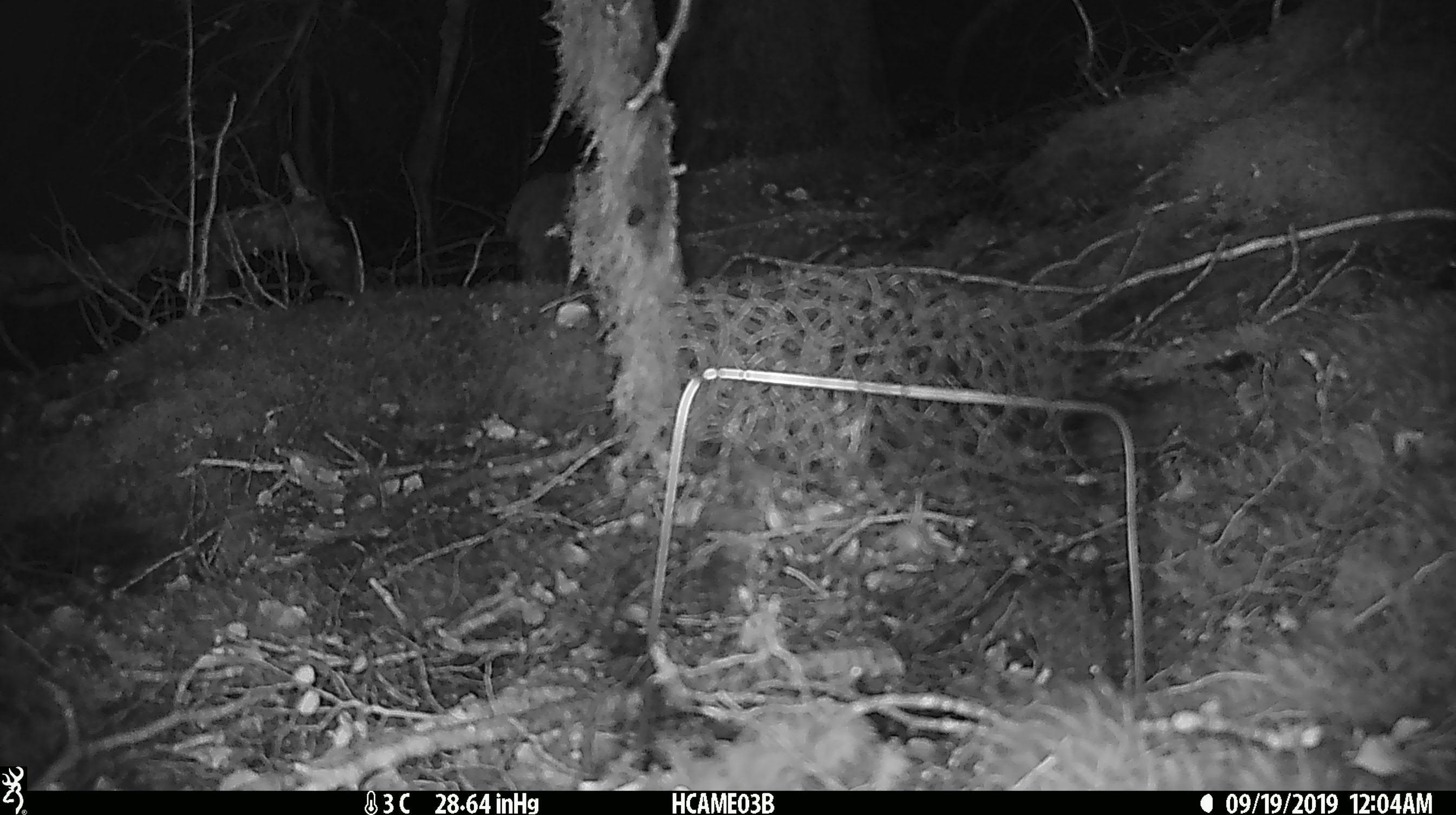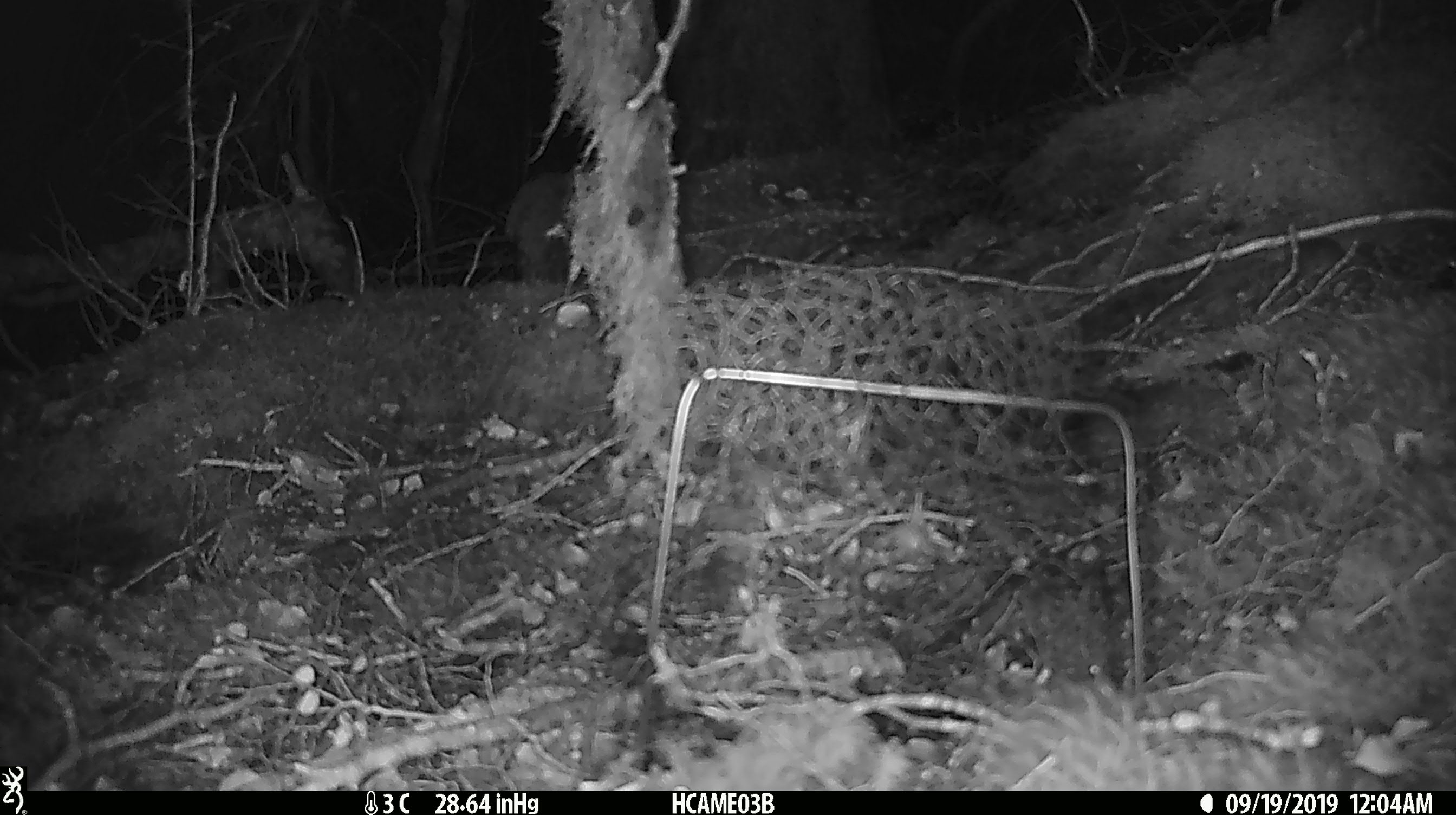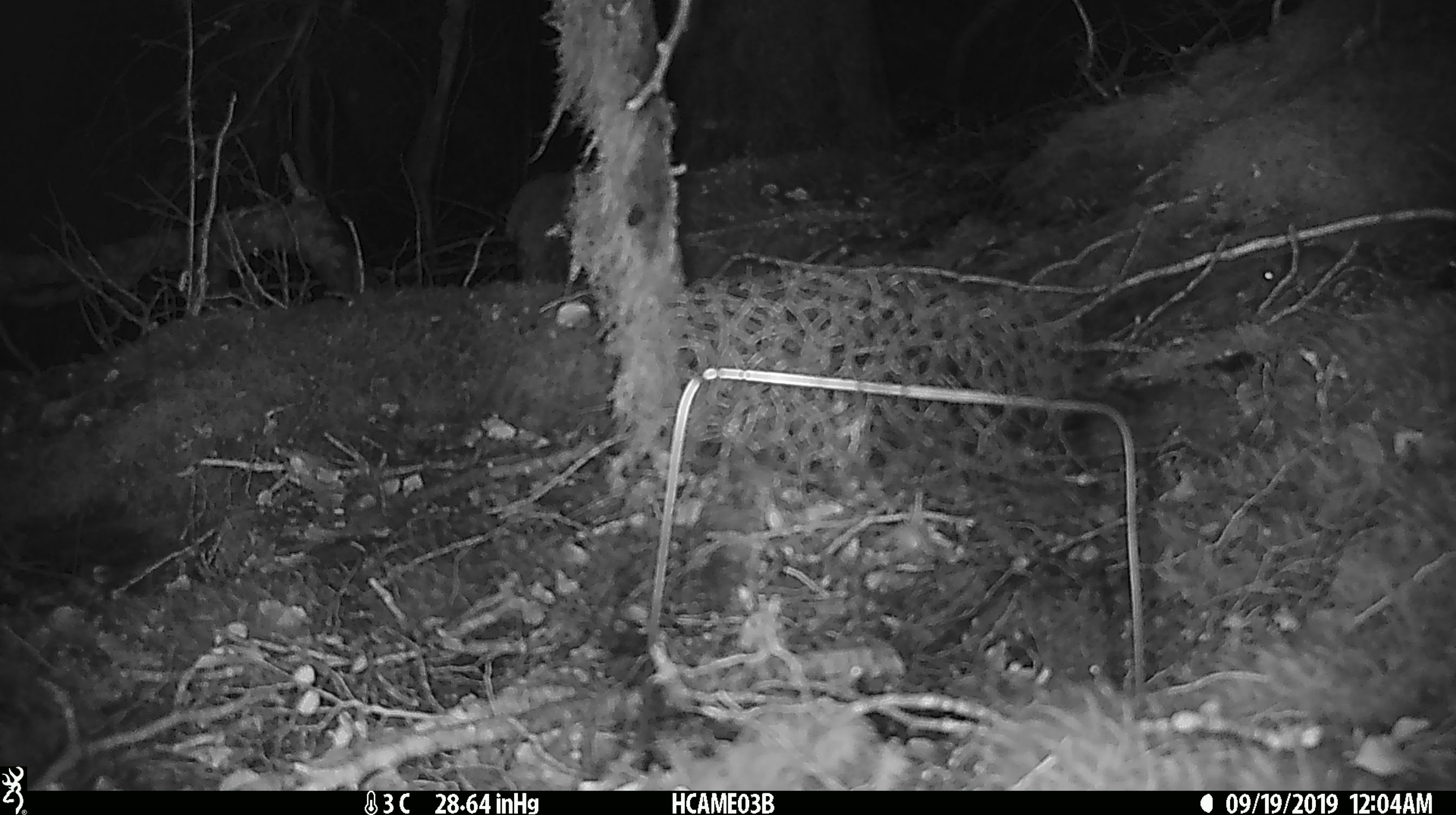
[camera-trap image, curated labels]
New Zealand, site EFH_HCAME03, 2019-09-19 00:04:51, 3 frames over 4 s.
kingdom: Animalia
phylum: Chordata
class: Mammalia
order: Rodentia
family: Muridae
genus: Mus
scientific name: Mus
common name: mouse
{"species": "mouse (Mus)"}